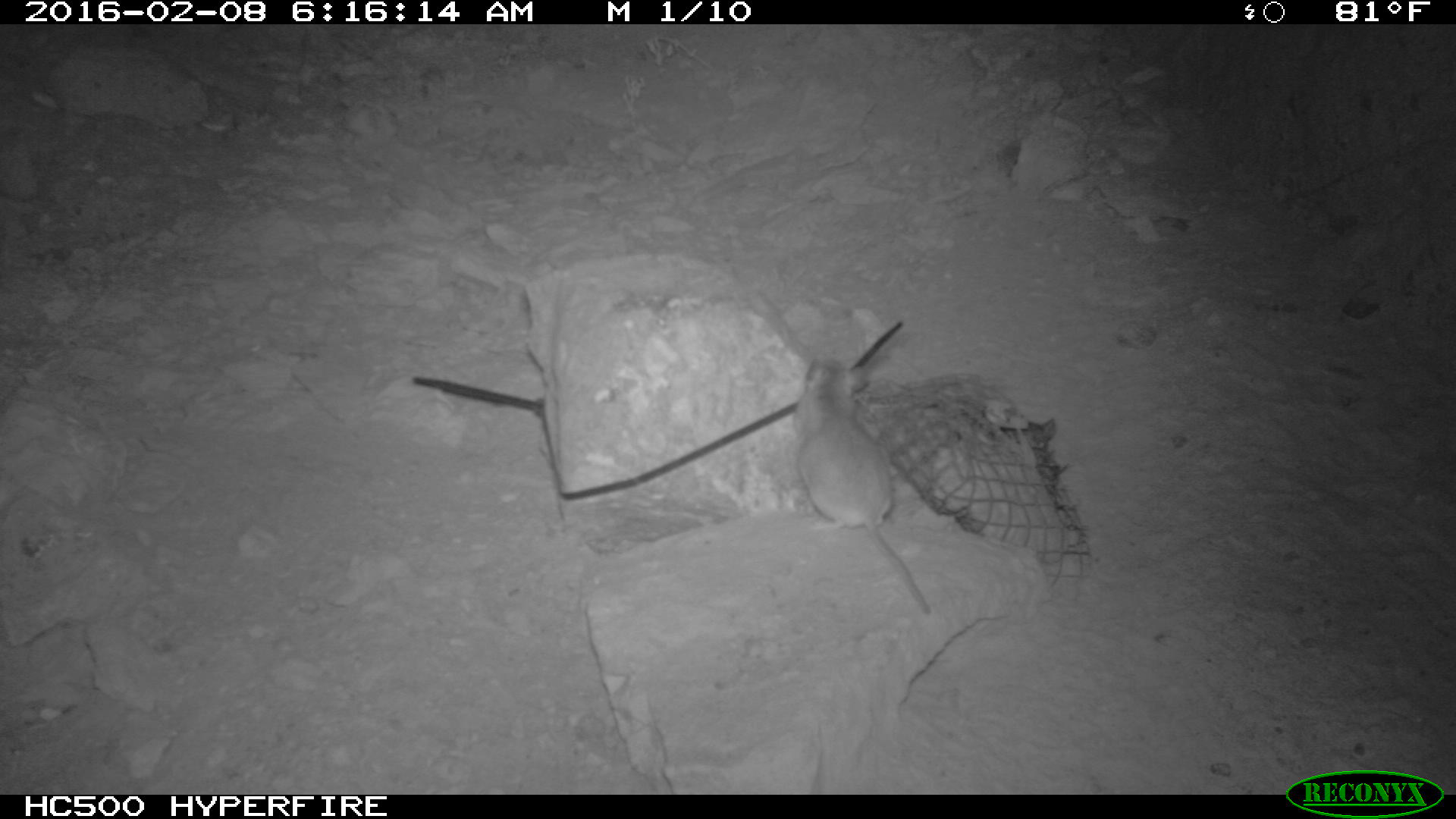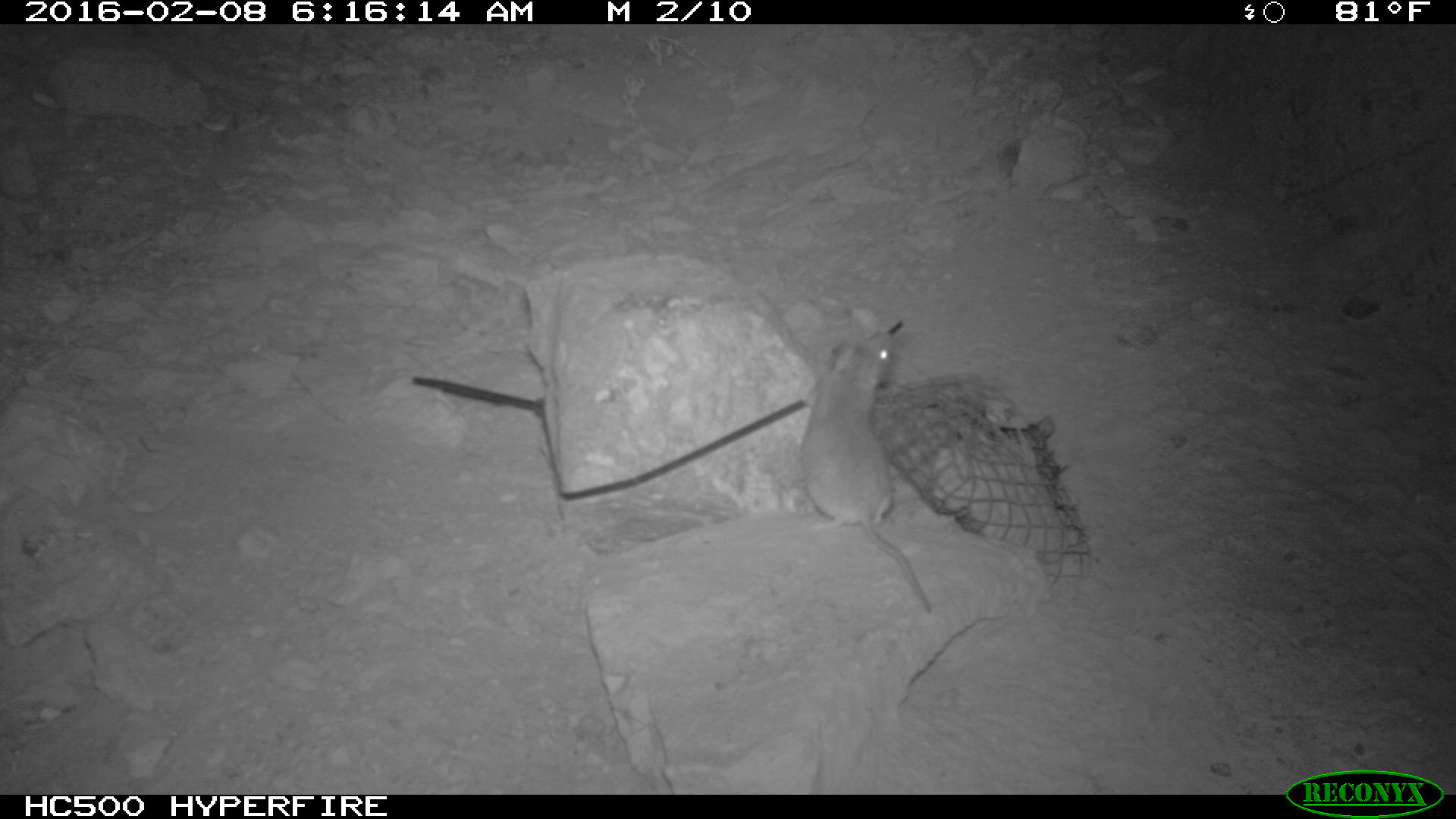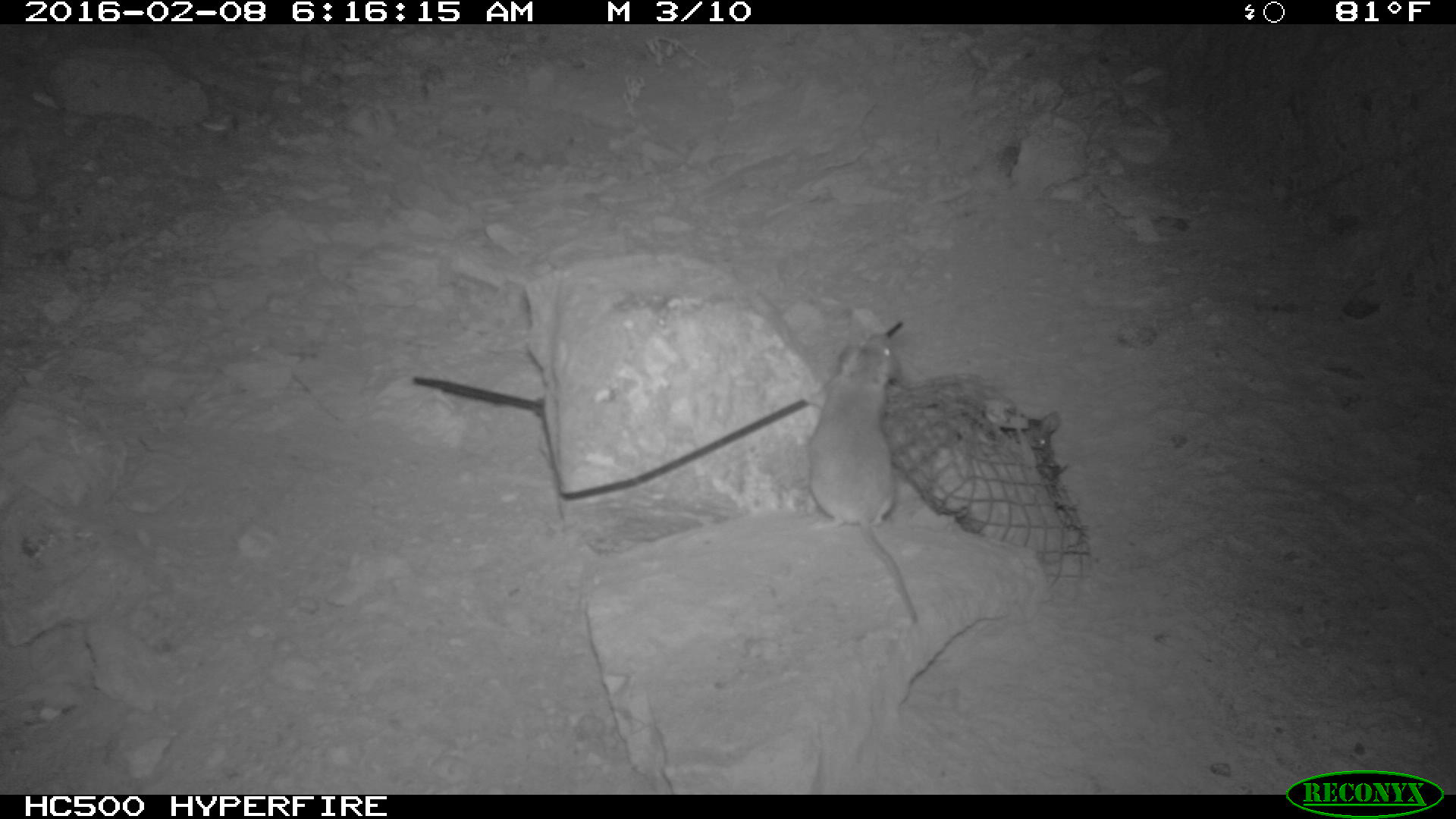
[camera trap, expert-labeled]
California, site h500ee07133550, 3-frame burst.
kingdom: Animalia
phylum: Chordata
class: Mammalia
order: Rodentia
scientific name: Rodentia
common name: rodent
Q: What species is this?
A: Rodent (Rodentia).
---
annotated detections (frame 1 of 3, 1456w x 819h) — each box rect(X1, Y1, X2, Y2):
rodent: rect(794, 348, 937, 617)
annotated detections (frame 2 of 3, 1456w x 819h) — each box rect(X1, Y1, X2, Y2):
rodent: rect(798, 328, 932, 616)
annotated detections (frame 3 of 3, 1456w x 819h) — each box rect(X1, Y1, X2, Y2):
rodent: rect(793, 334, 918, 622)